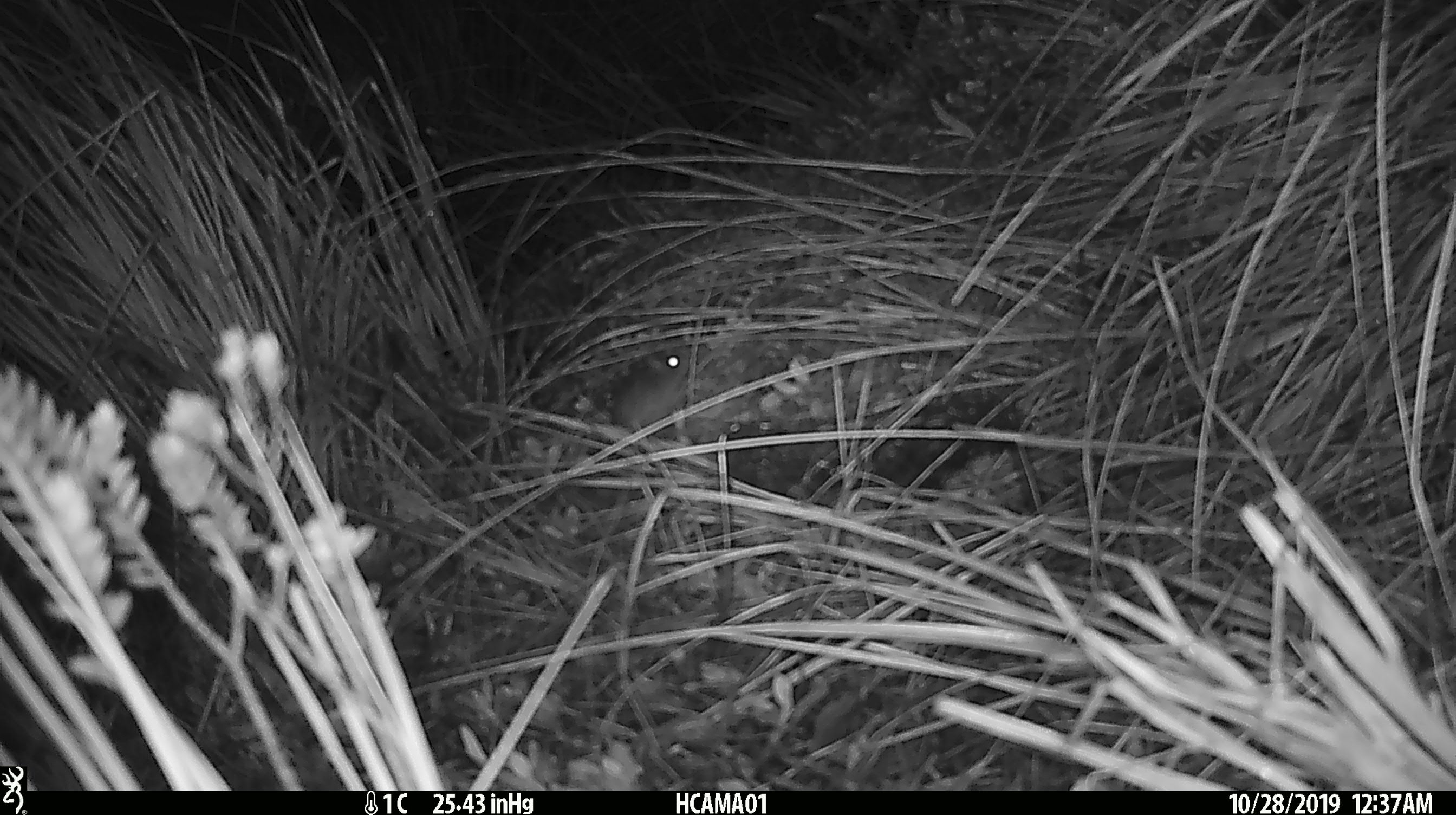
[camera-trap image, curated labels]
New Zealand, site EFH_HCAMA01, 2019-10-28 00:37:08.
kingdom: Animalia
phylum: Chordata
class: Mammalia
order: Rodentia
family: Muridae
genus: Mus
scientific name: Mus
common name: mouse